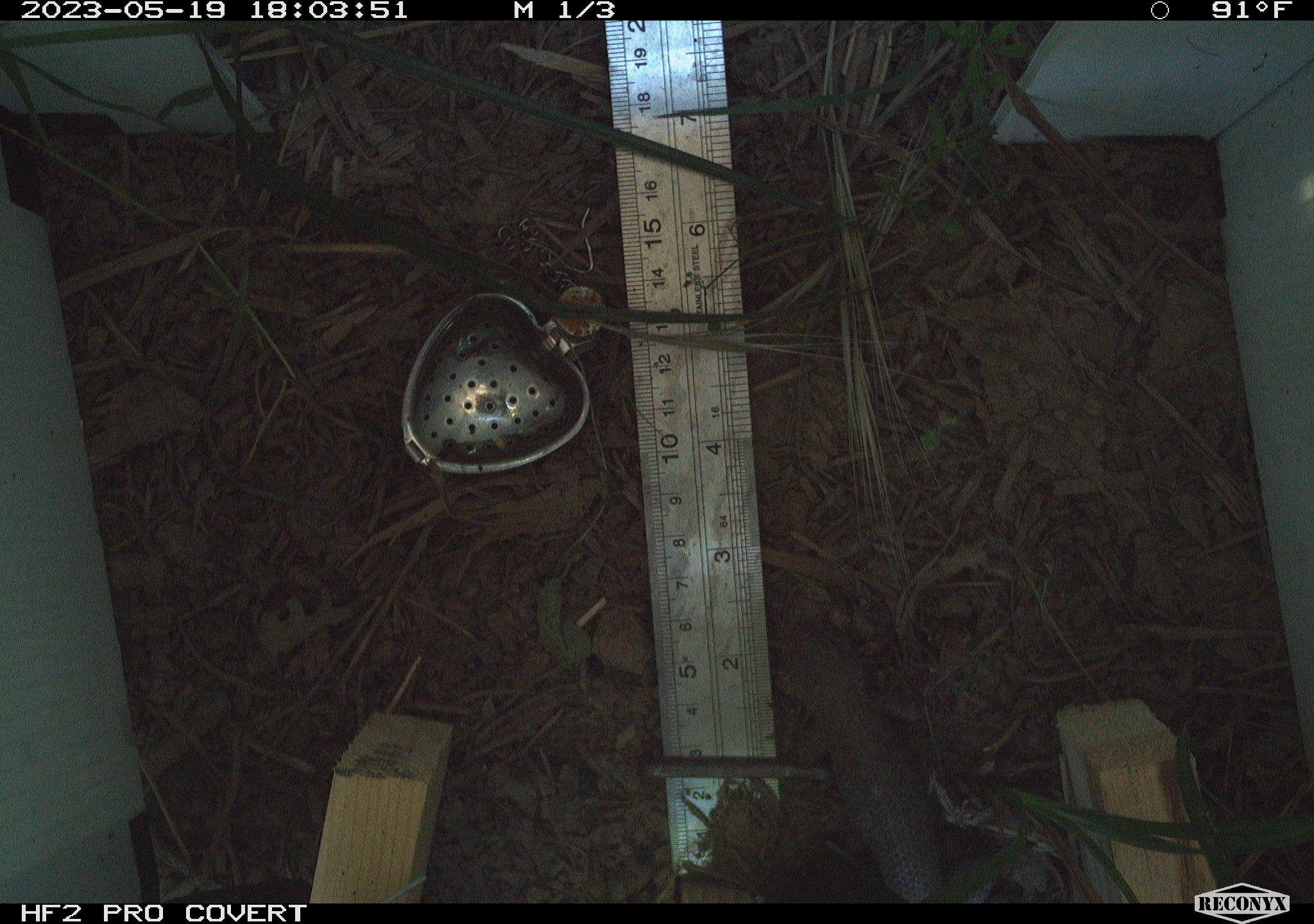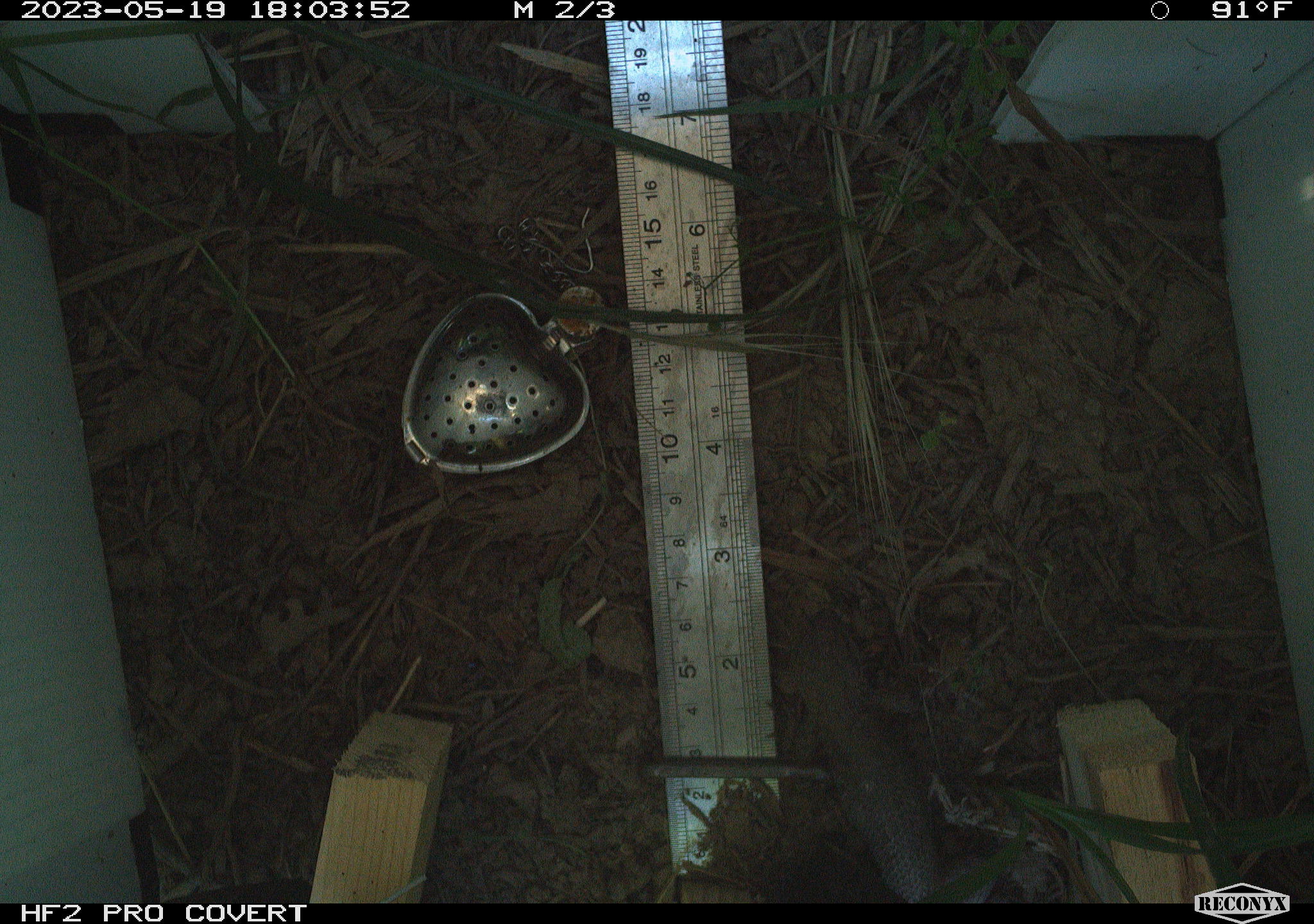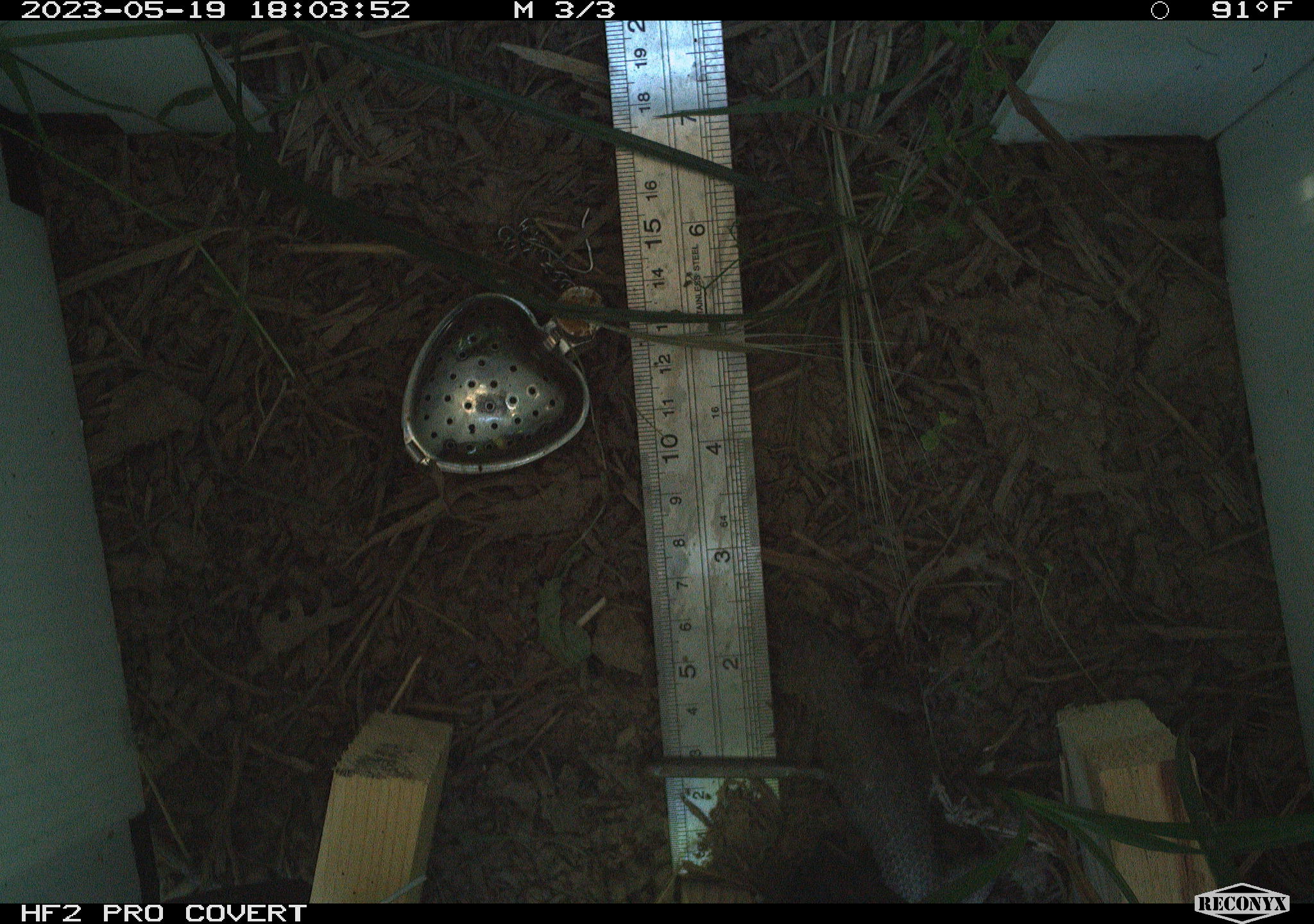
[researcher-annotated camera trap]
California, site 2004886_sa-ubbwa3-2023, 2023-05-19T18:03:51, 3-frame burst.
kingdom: Animalia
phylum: Chordata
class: Reptilia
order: Squamata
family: Phrynosomatidae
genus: Sceloporus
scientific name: Sceloporus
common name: spiny lizards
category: sceloporus species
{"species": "sceloporus species (spiny lizards) (Sceloporus)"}